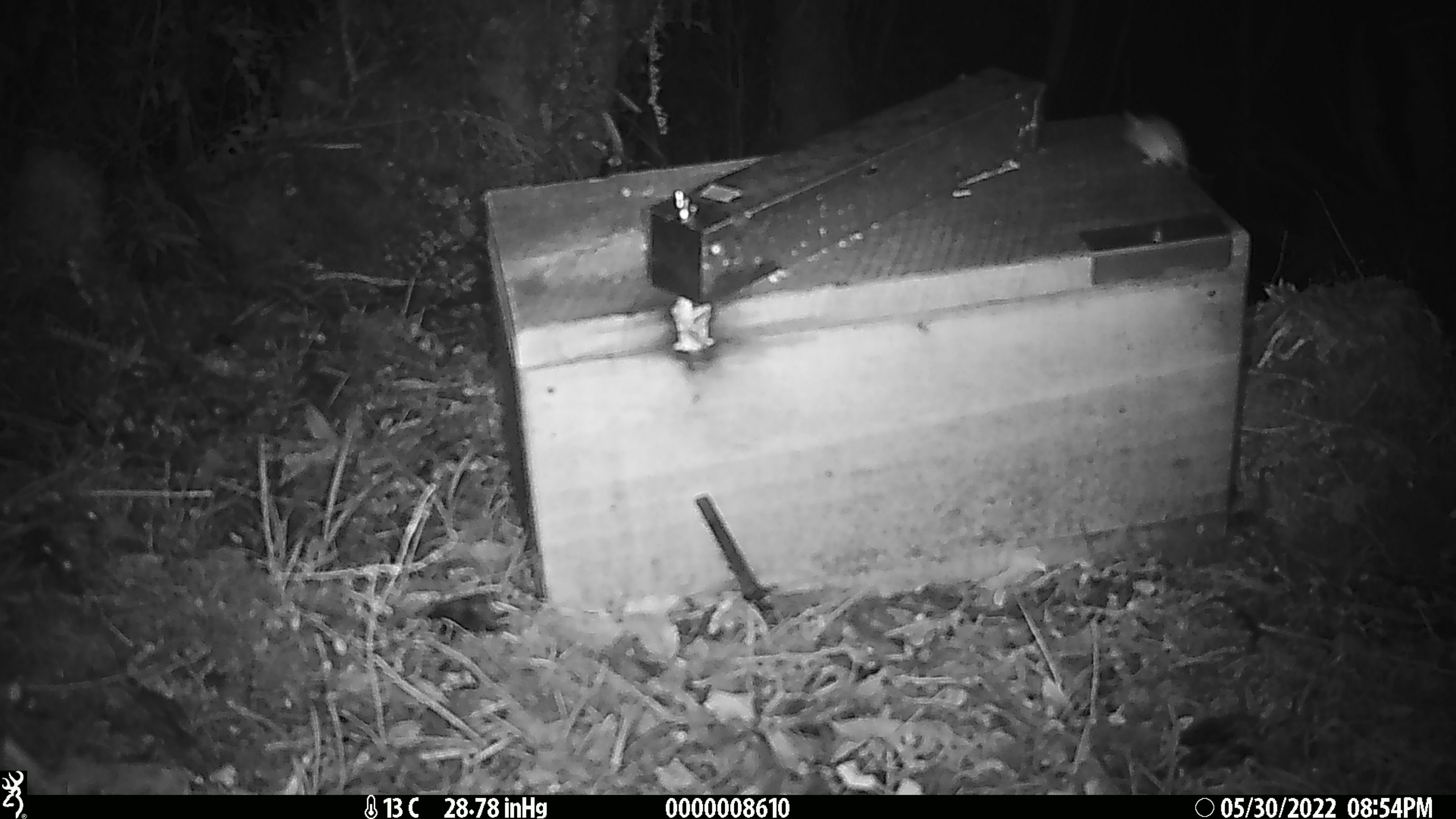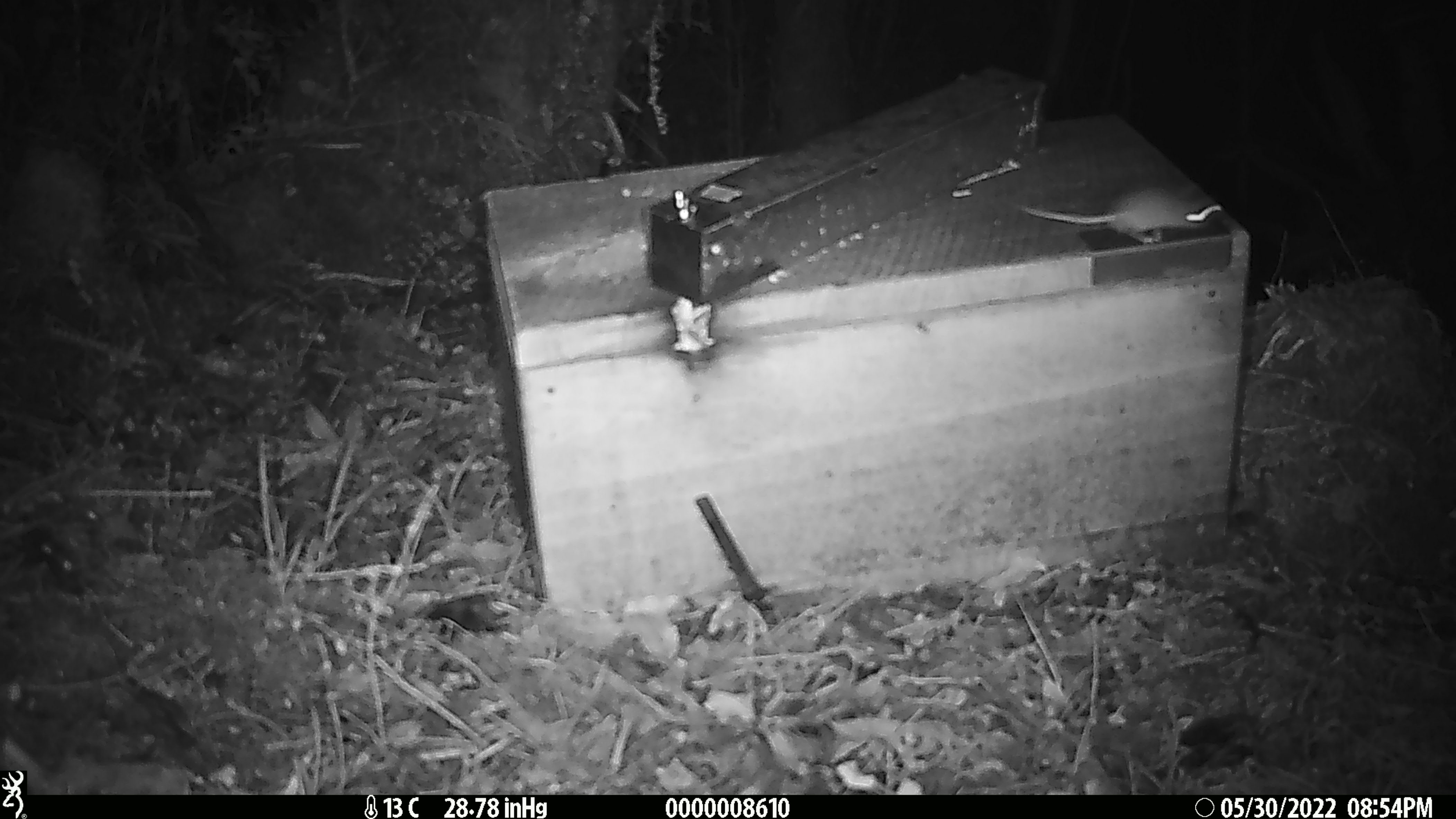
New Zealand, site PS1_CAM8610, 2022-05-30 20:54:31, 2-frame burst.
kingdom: Animalia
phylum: Chordata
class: Mammalia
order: Rodentia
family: Muridae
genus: Mus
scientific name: Mus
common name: mouse